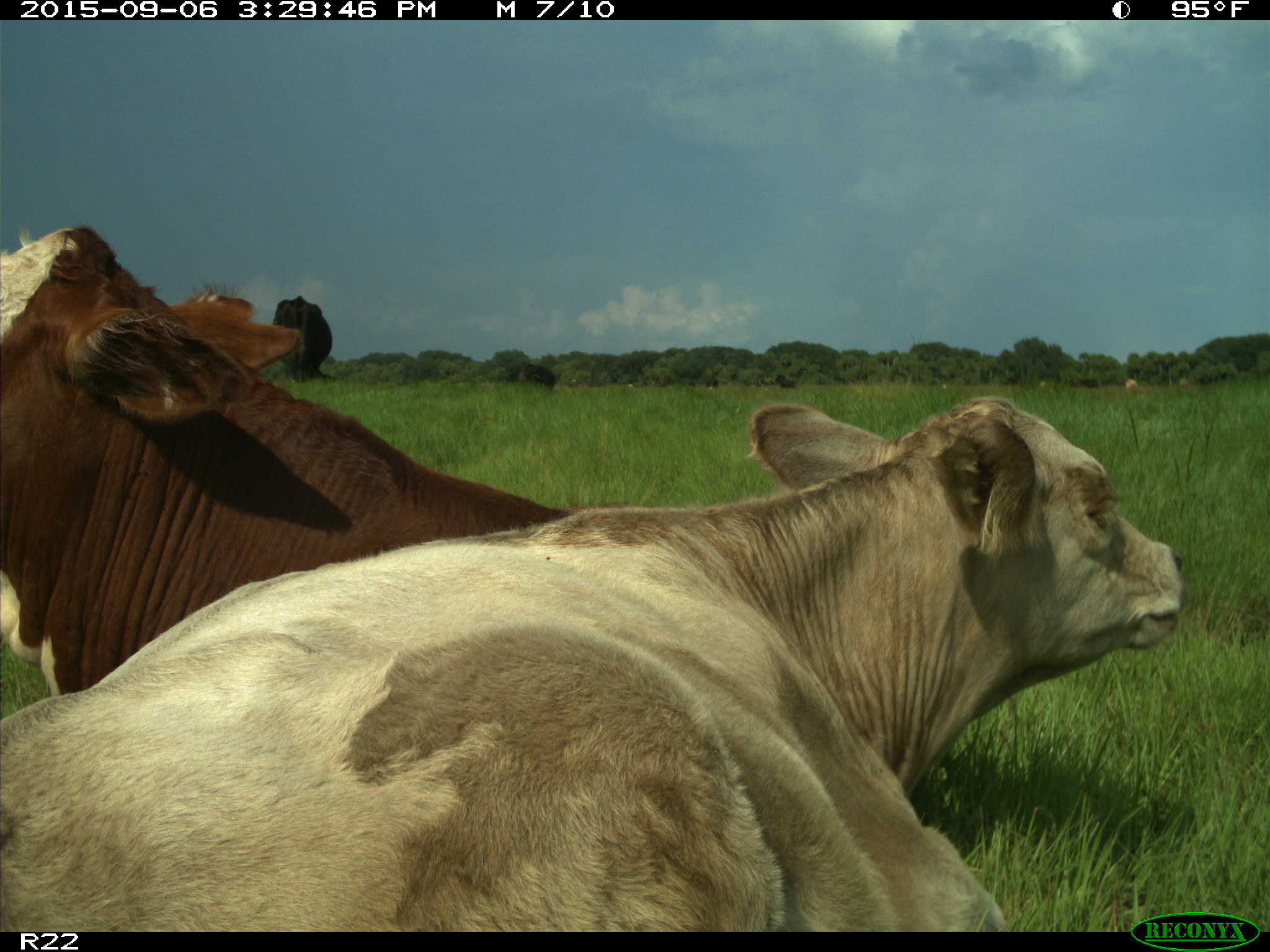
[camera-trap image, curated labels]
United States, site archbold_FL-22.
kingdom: Animalia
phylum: Chordata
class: Mammalia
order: Artiodactyla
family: Bovidae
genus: Bos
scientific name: Bos taurus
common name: domestic cow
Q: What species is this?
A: Bos taurus (domestic cow).